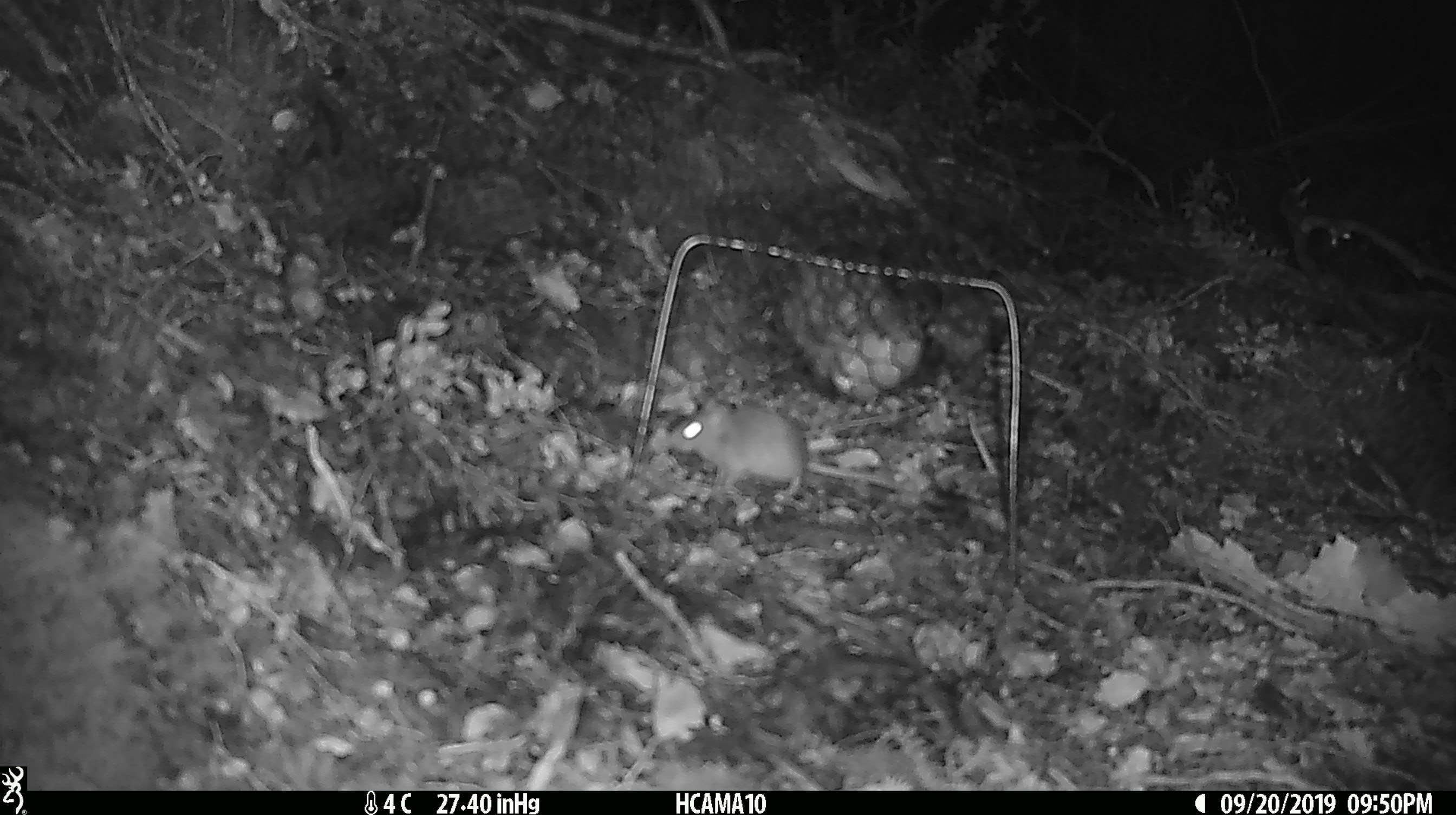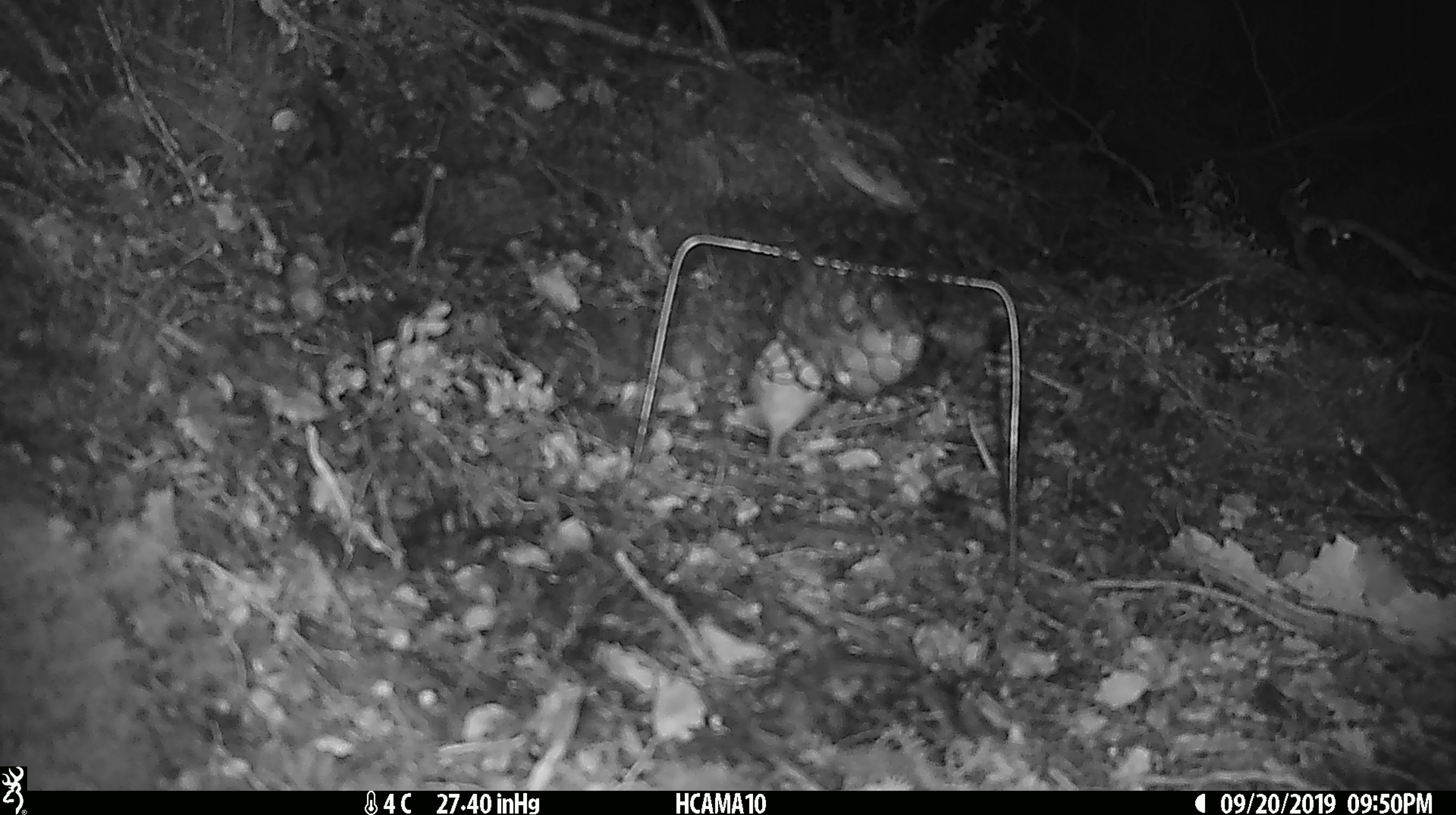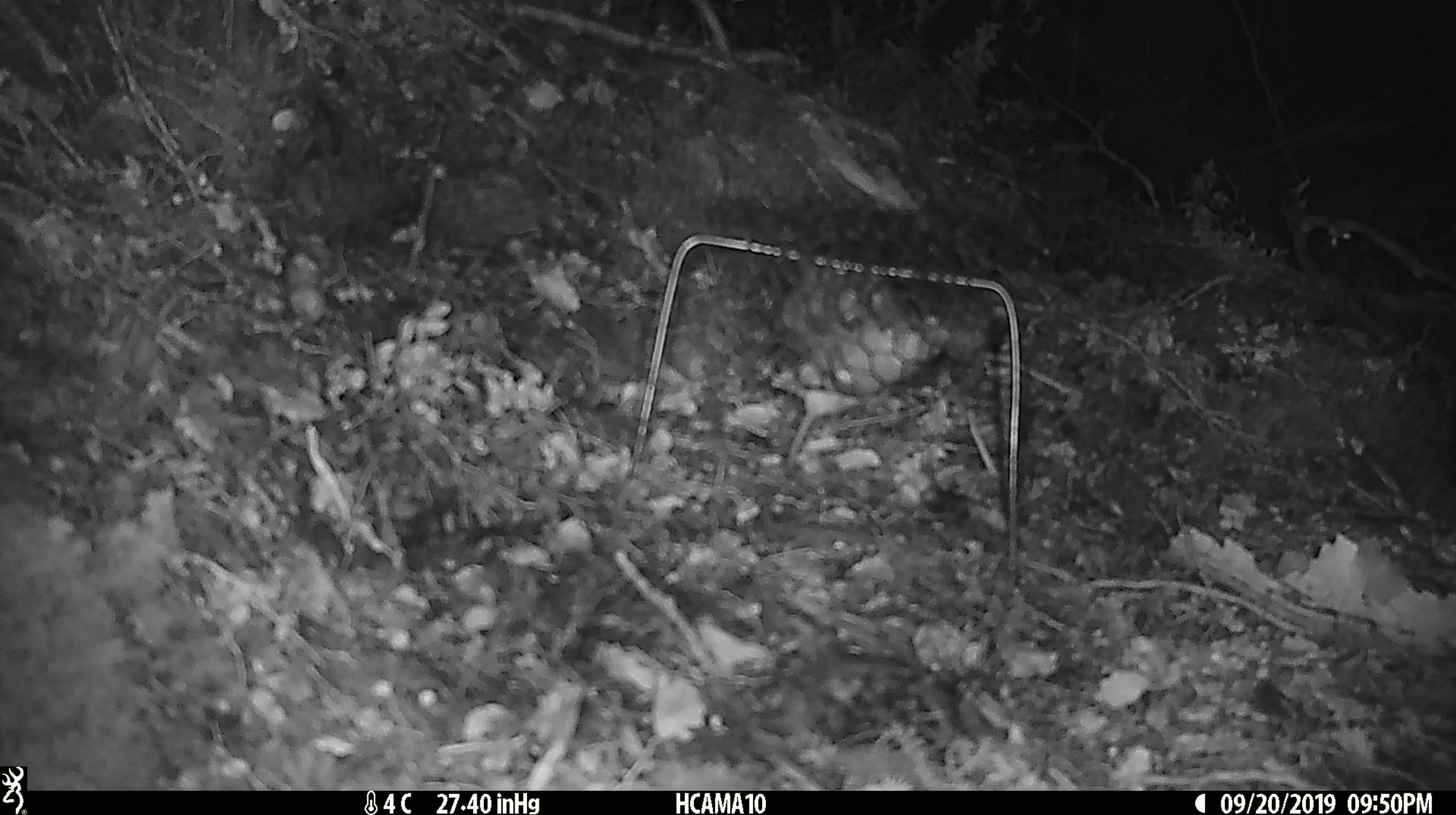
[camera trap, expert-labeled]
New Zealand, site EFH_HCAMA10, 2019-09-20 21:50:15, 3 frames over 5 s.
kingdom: Animalia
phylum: Chordata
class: Mammalia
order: Rodentia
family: Muridae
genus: Mus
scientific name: Mus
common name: mouse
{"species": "mouse (Mus)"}